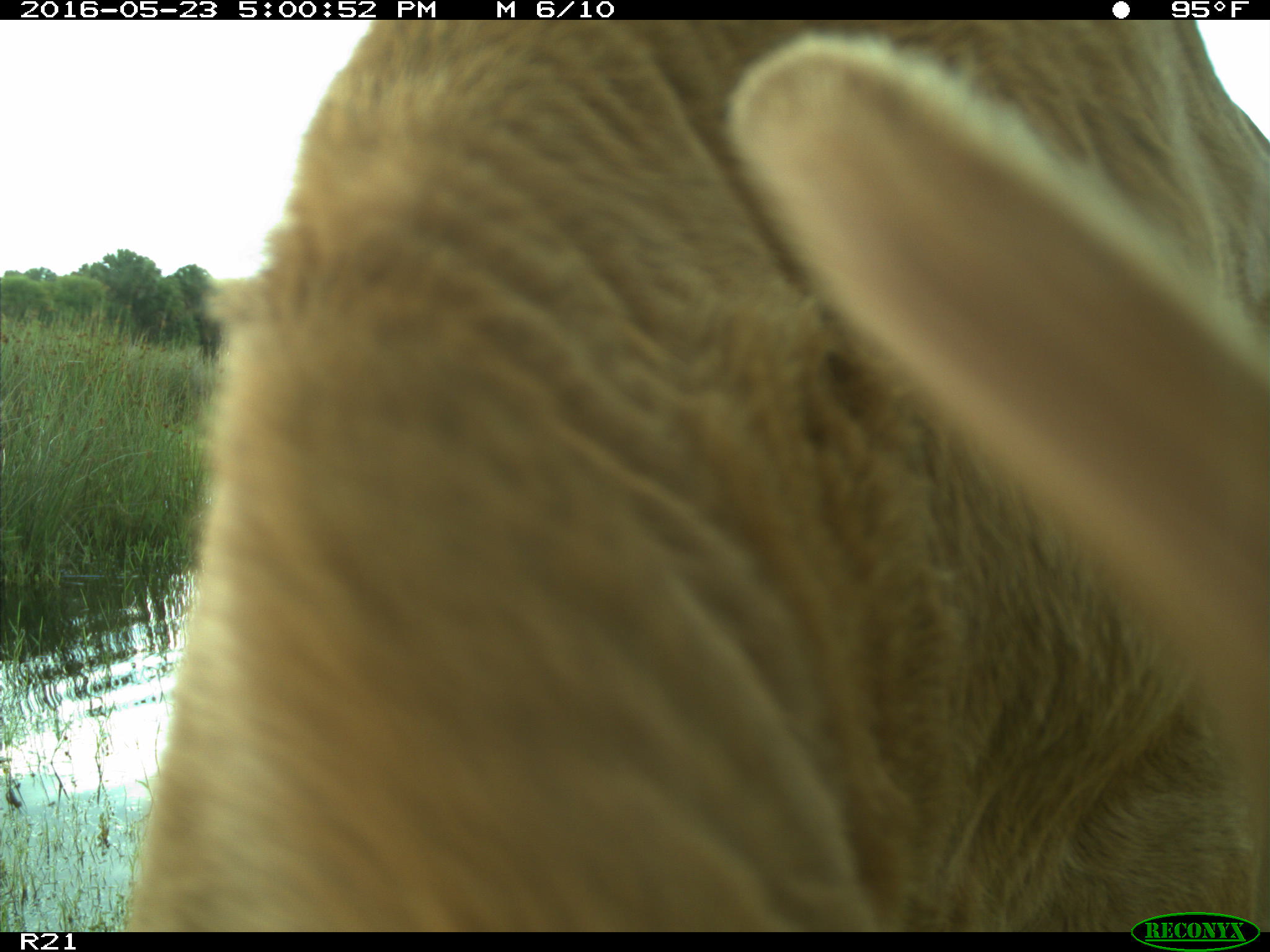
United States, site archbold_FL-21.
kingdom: Animalia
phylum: Chordata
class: Mammalia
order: Artiodactyla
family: Bovidae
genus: Bos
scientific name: Bos taurus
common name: domestic cow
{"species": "Bos taurus (domestic cow)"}